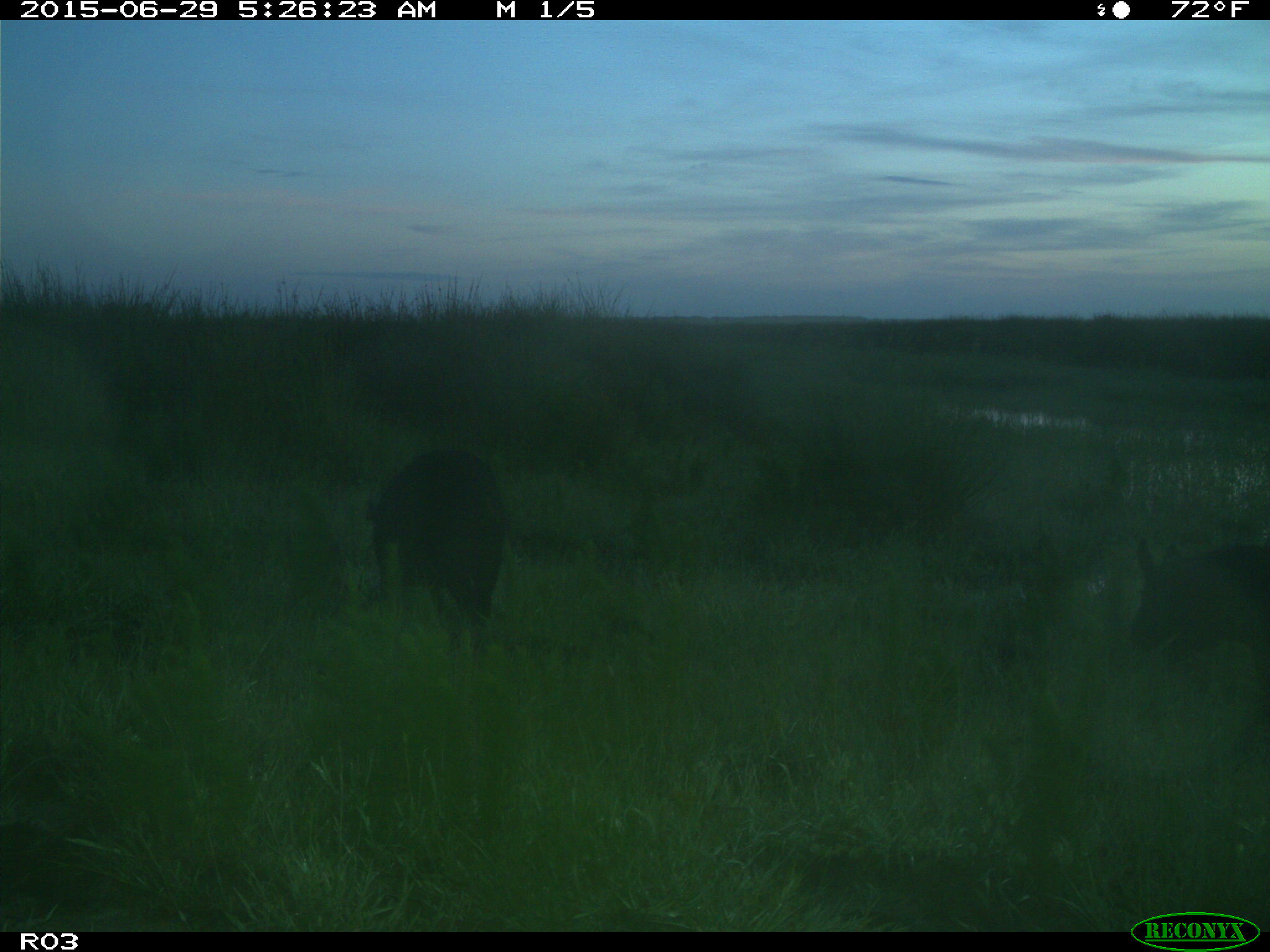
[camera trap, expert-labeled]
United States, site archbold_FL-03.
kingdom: Animalia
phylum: Chordata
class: Mammalia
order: Artiodactyla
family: Suidae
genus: Sus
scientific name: Sus scrofa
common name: wild boar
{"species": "Sus scrofa (wild boar)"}